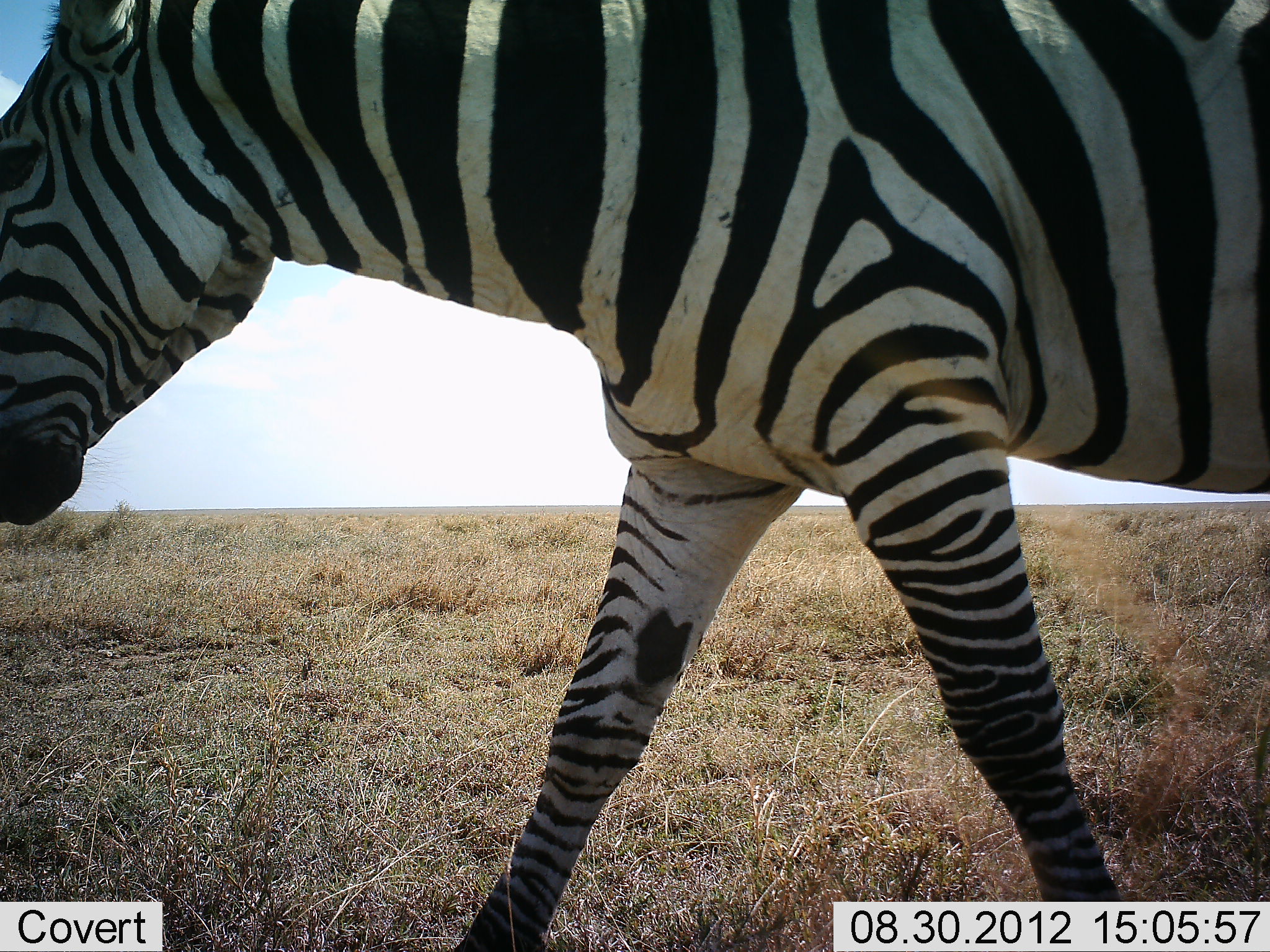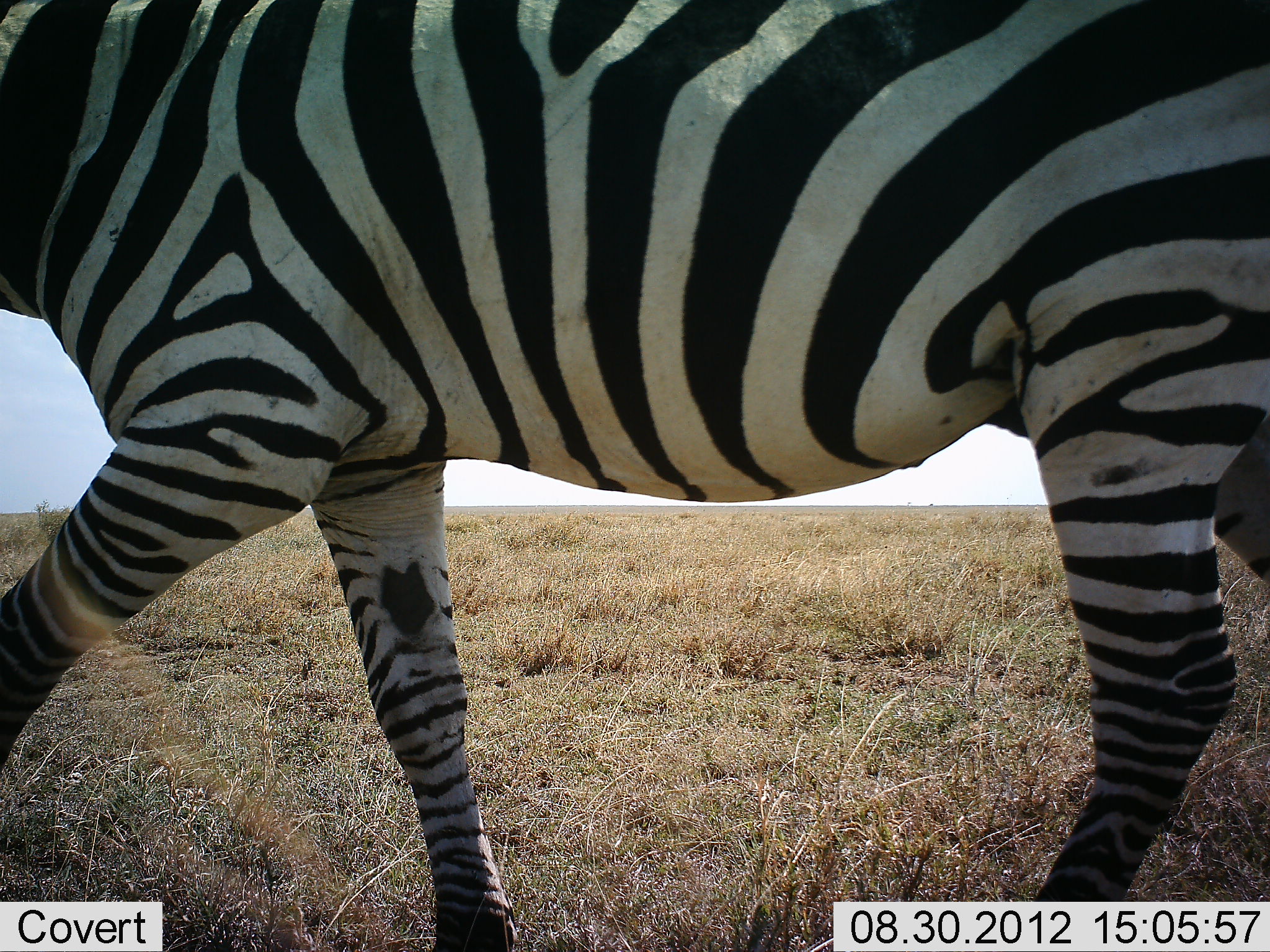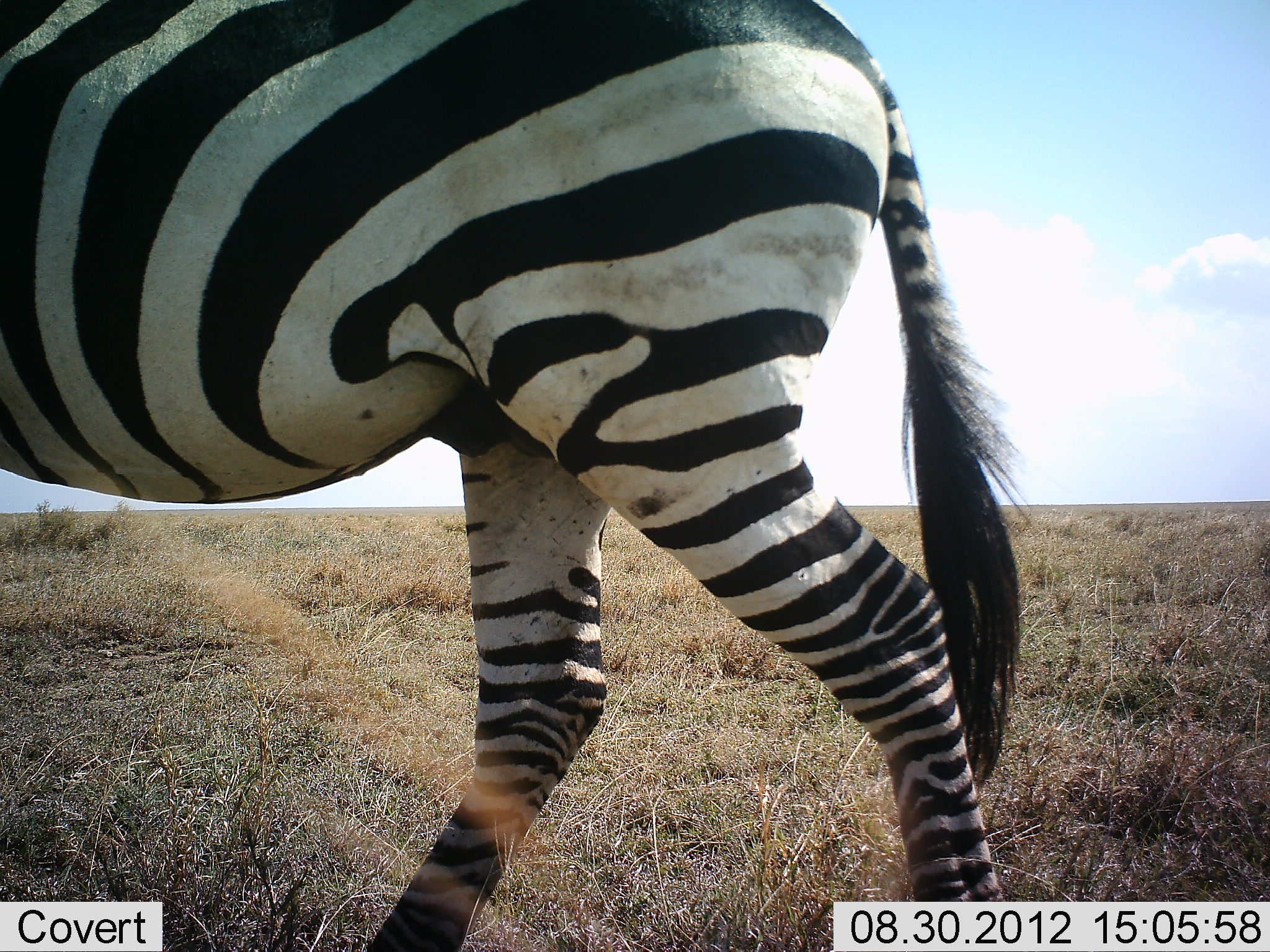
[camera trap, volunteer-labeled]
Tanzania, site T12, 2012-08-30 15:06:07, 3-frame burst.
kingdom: Animalia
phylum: Chordata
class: Mammalia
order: Perissodactyla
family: Equidae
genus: Equus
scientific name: Equus quagga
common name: plains zebra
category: zebra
Zebra (plains zebra) (Equus quagga), count 1. Behavior (volunteer vote fractions): standing 0%, resting 0%, moving 100%, interacting 0%. Young present (vote fraction): 0%. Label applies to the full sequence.